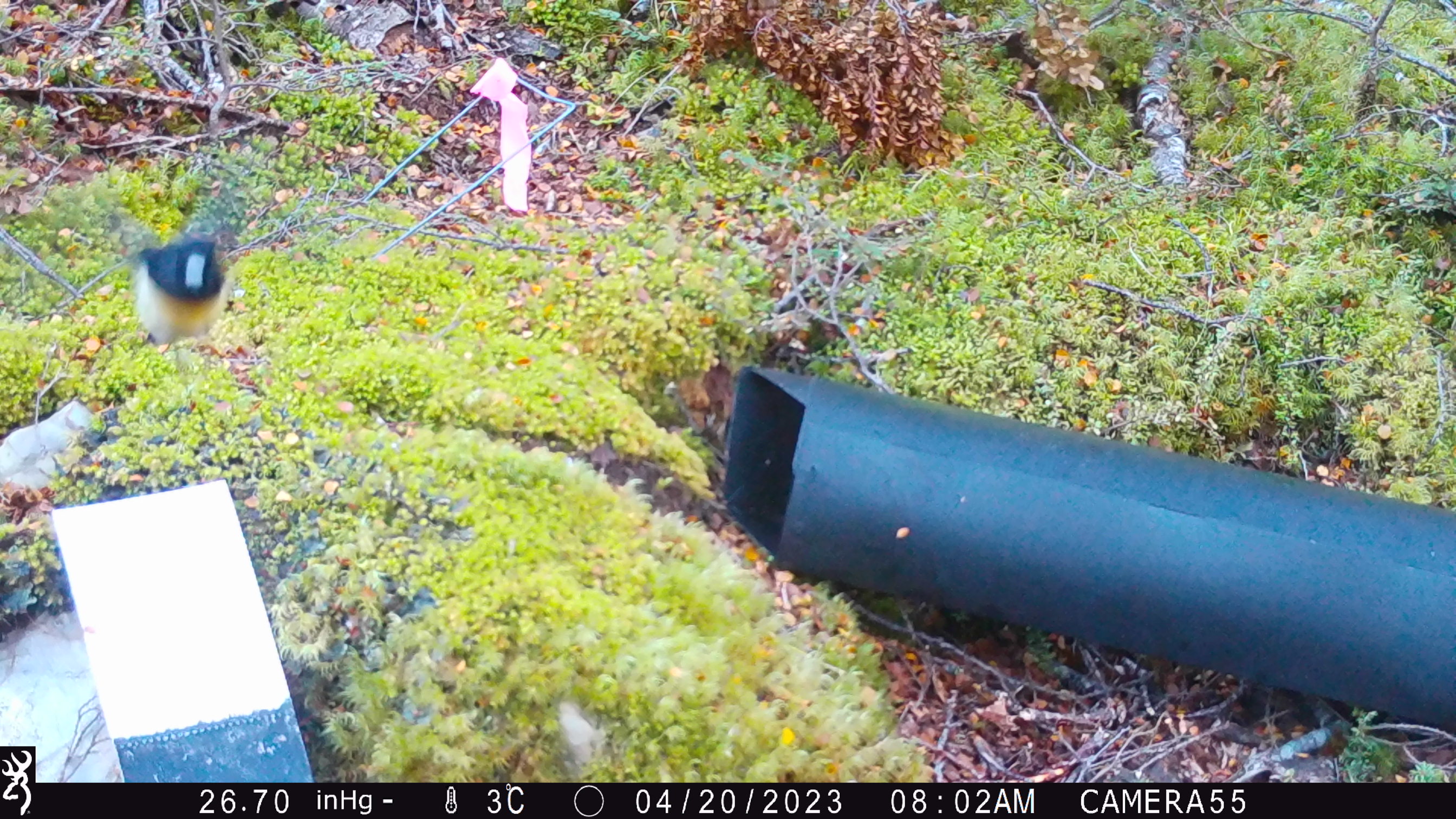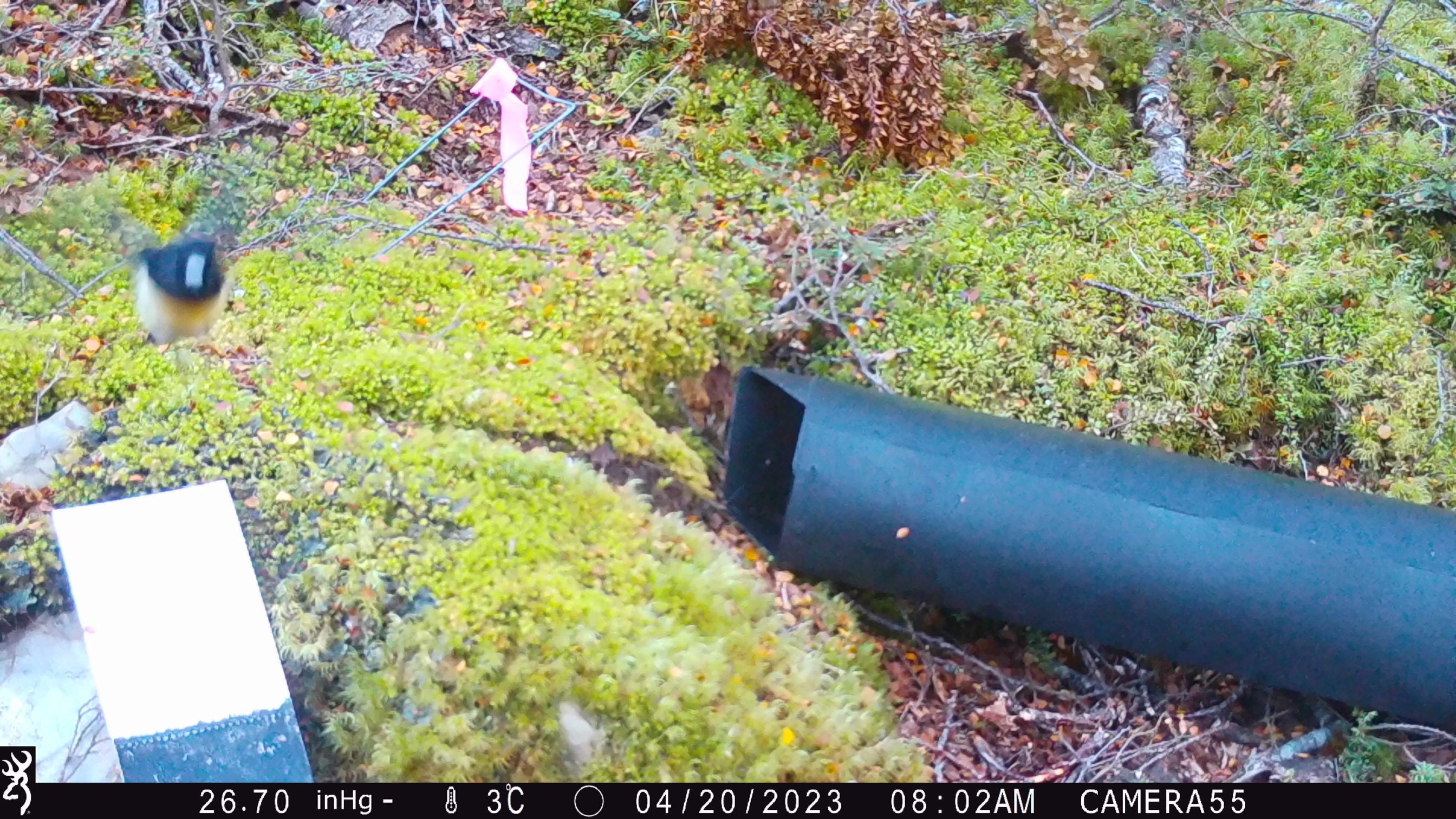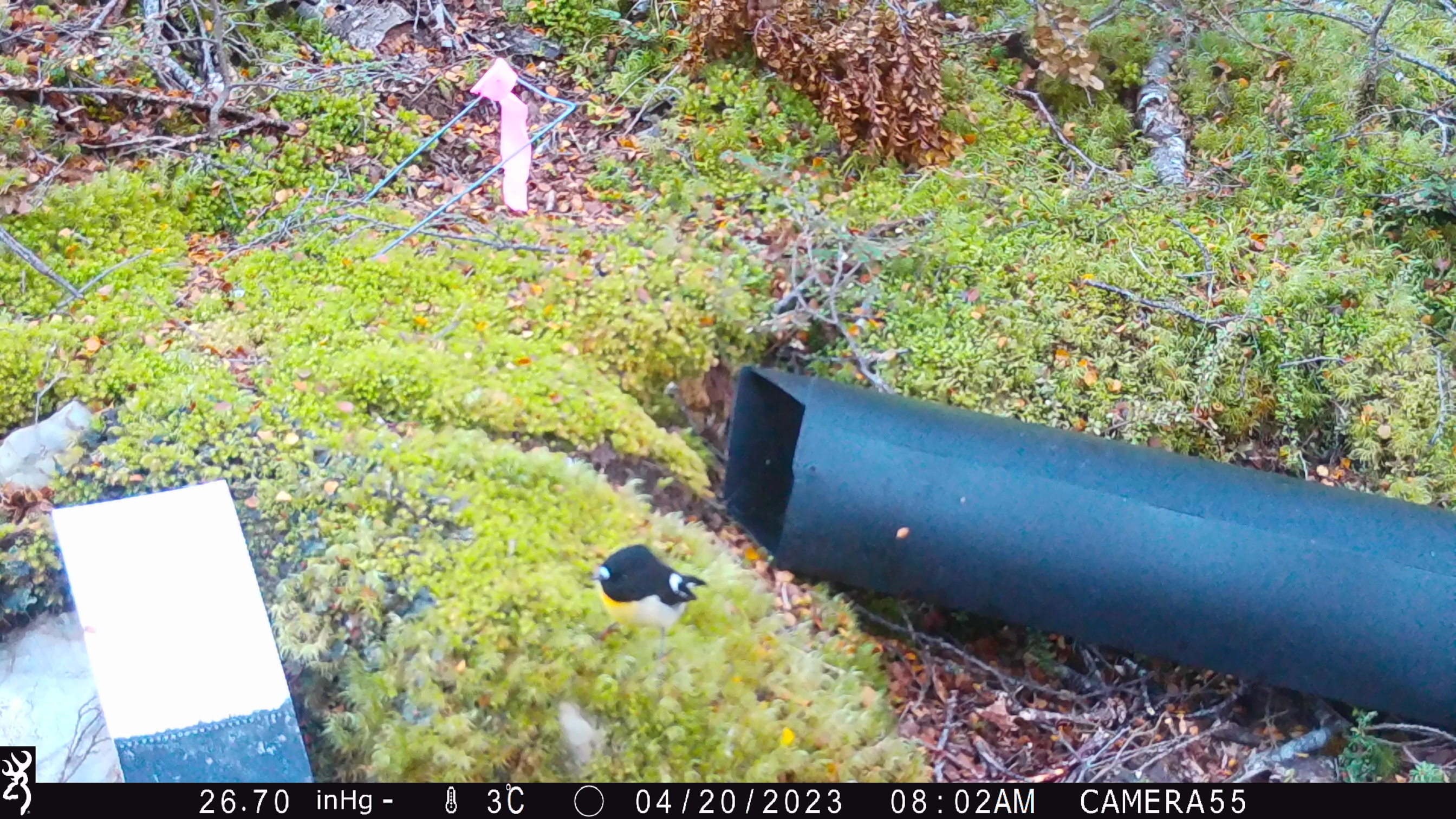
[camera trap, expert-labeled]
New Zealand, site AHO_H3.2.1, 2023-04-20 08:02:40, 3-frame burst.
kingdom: Animalia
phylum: Chordata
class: Aves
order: Passeriformes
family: Petroicidae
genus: Petroica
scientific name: Petroica macrocephala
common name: tomtit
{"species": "tomtit (Petroica macrocephala)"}